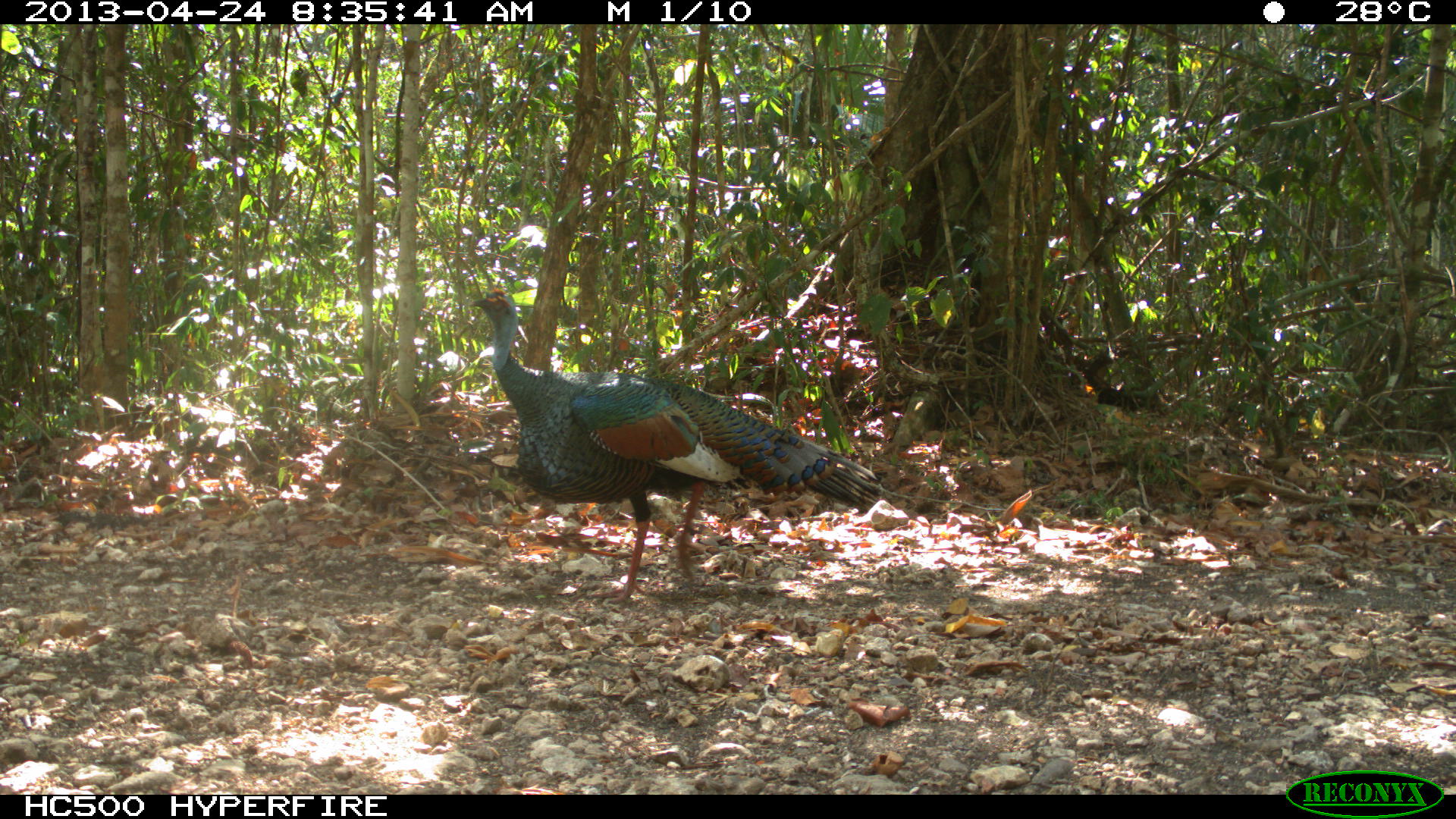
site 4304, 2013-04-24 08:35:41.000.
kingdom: Animalia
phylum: Chordata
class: Aves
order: Galliformes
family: Phasianidae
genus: Meleagris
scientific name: Meleagris ocellata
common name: ocellated turkey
Meleagris ocellata (ocellated turkey), count 1.